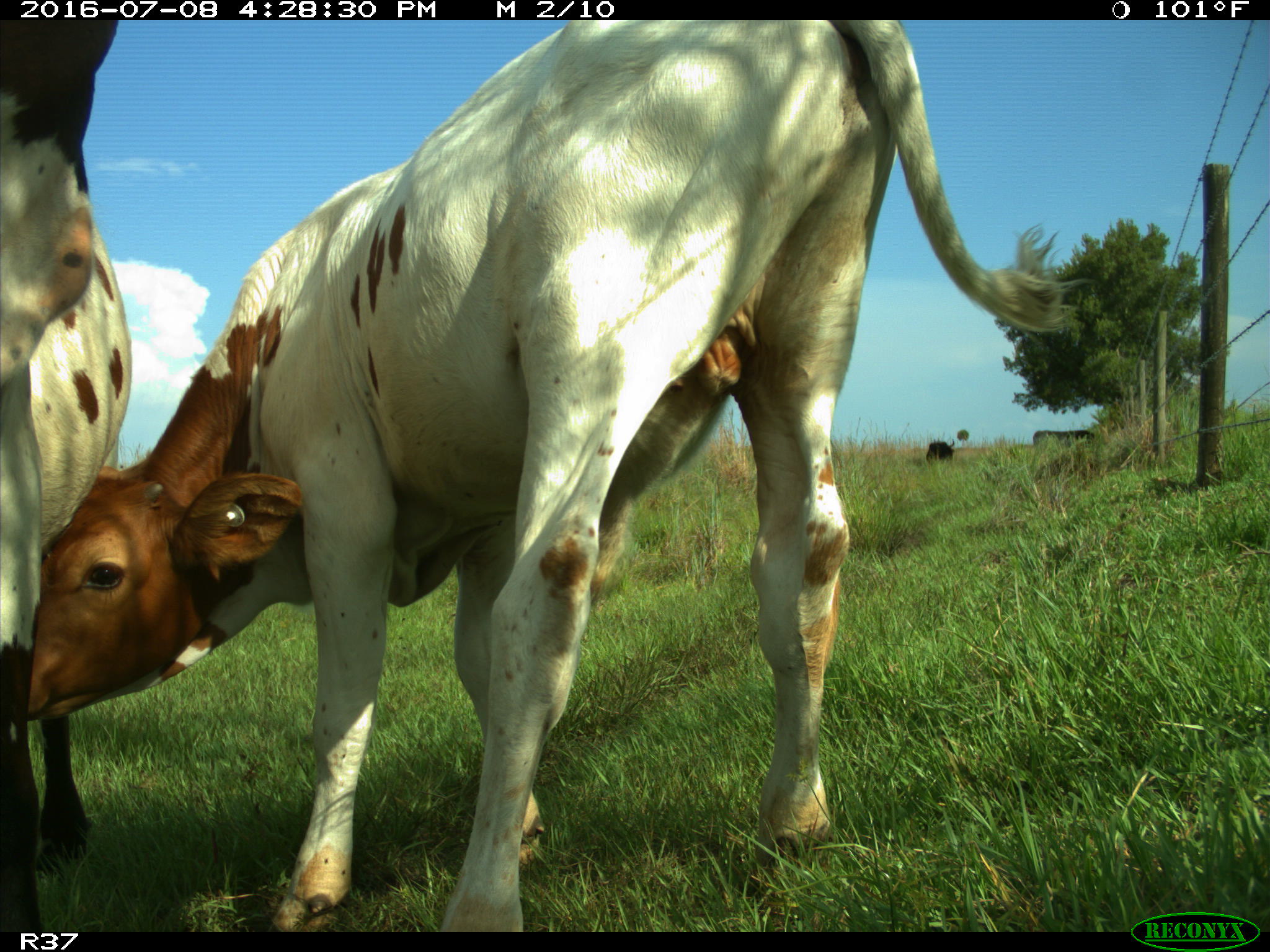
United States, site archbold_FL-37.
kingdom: Animalia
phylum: Chordata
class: Mammalia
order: Artiodactyla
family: Bovidae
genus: Bos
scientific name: Bos taurus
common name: domestic cow